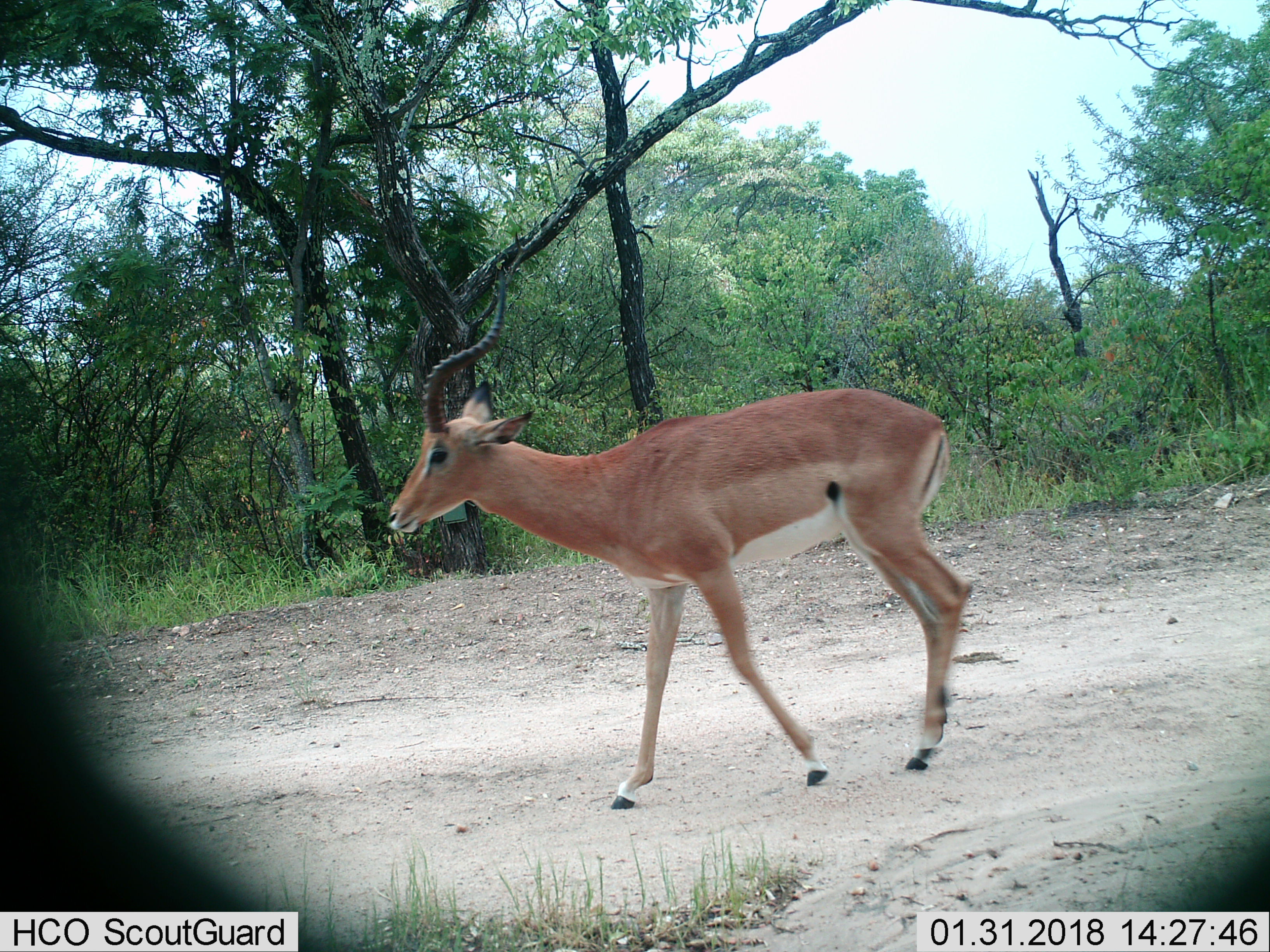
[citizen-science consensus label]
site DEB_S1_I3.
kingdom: Animalia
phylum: Chordata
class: Mammalia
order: Artiodactyla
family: Bovidae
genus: Aepyceros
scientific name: Aepyceros melampus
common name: impala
Impala (Aepyceros melampus), count 1. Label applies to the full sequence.